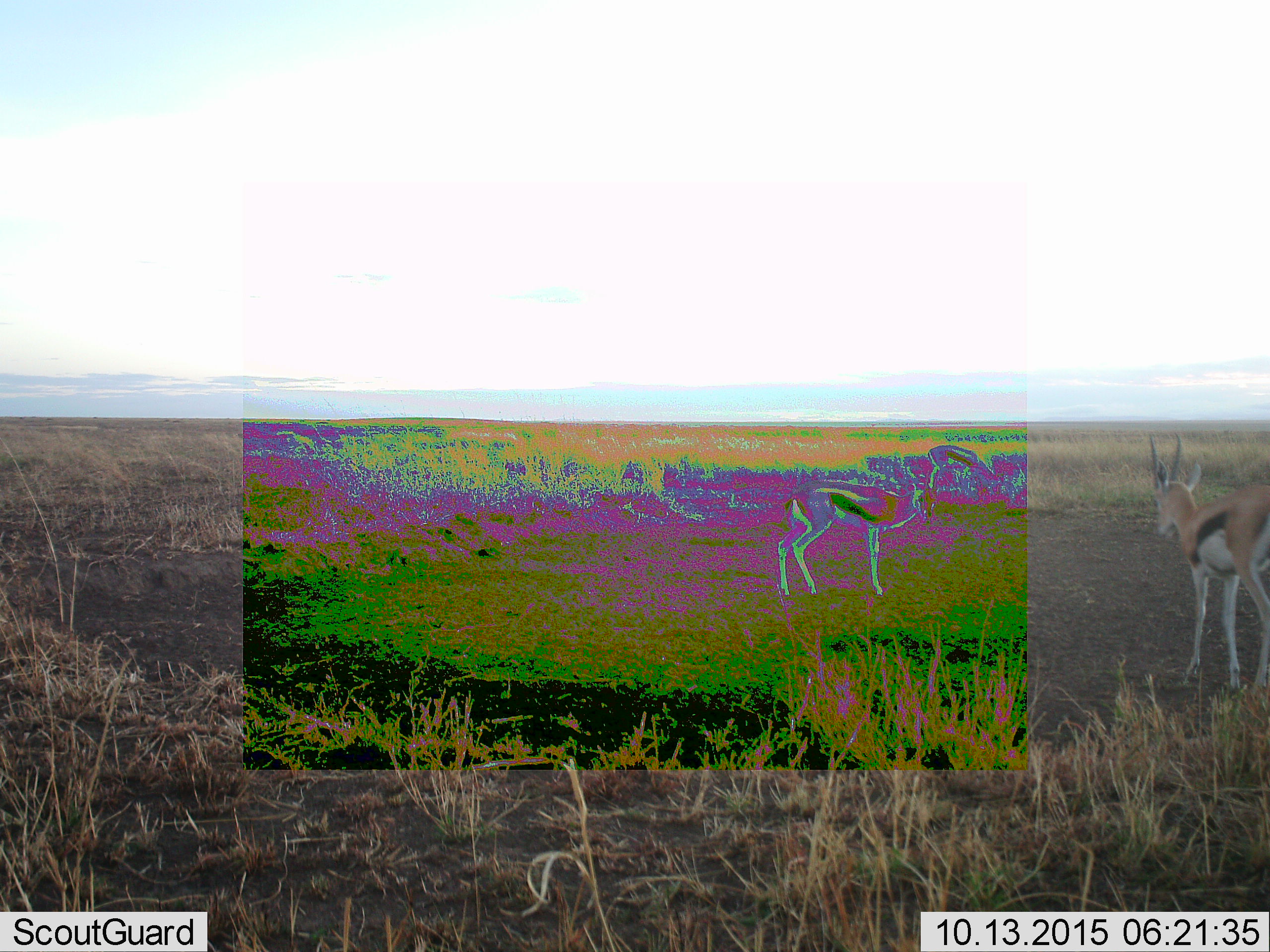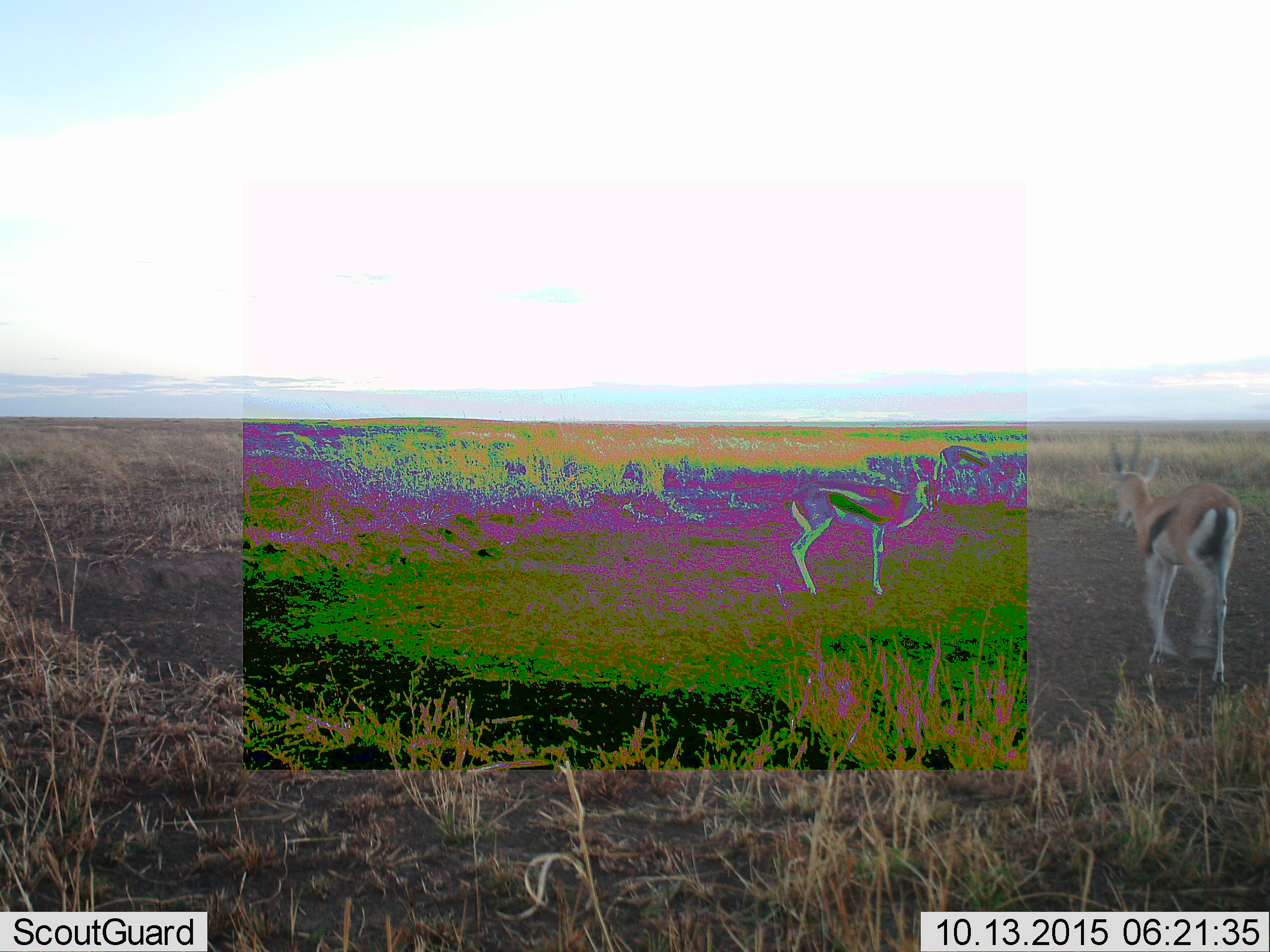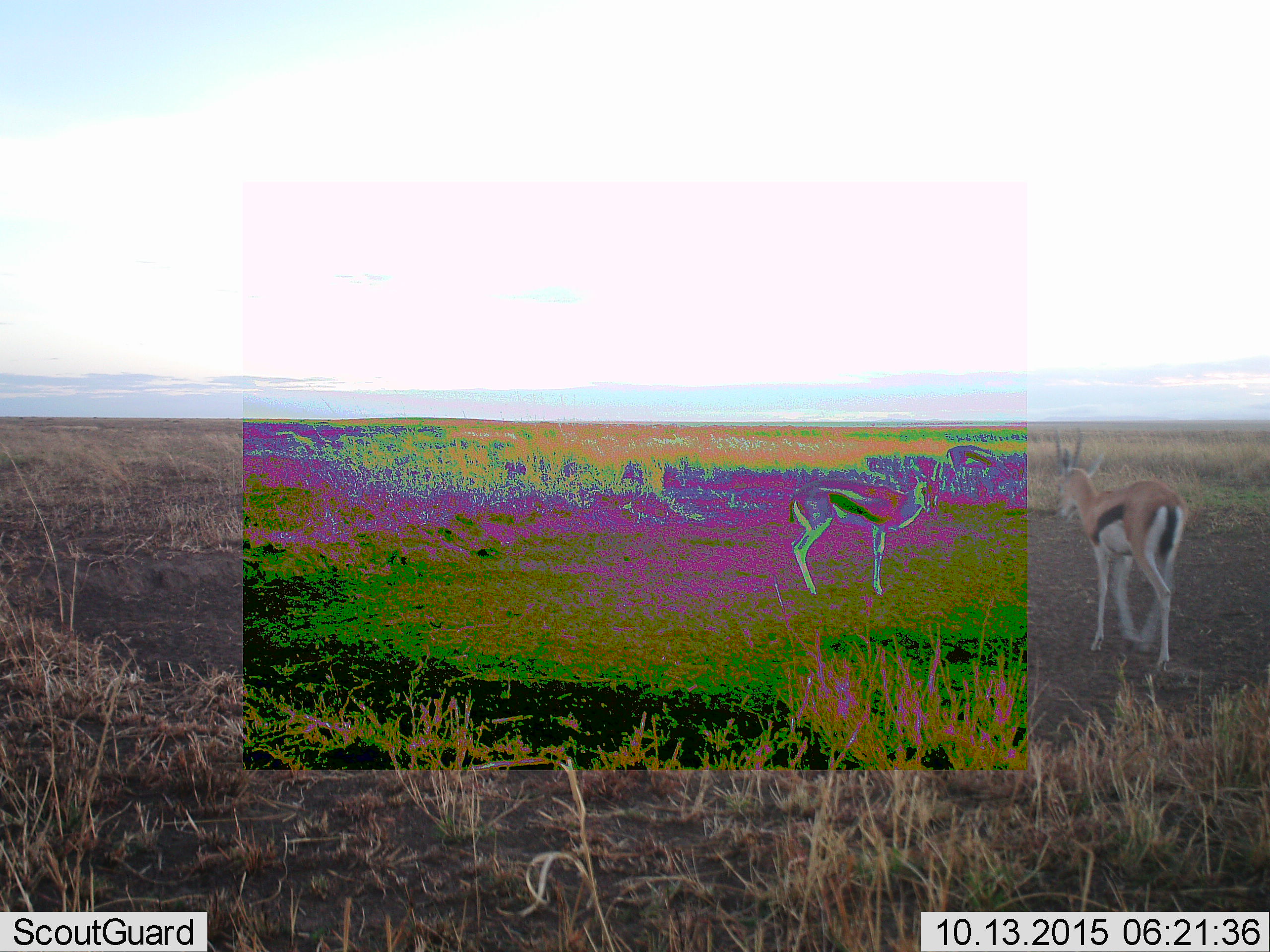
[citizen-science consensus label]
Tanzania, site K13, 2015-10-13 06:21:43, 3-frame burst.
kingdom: Animalia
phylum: Chordata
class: Mammalia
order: Artiodactyla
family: Bovidae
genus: Eudorcas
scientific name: Eudorcas thomsonii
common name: thomson's gazelle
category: gazellethomsons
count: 3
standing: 90%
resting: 0%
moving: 70%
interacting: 0%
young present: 0%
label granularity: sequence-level